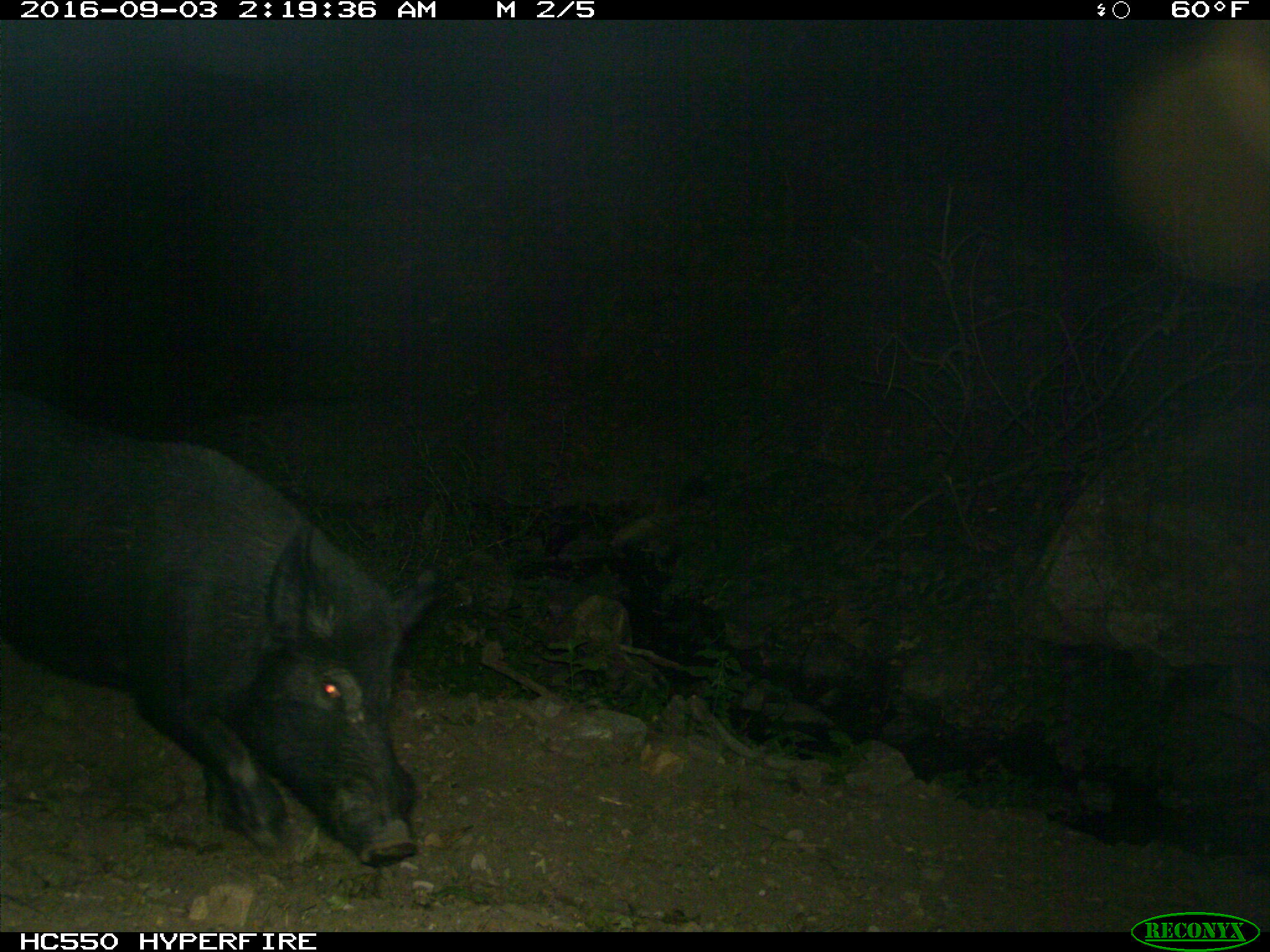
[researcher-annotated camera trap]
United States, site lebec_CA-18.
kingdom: Animalia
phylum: Chordata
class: Mammalia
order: Artiodactyla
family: Suidae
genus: Sus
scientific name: Sus scrofa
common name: wild boar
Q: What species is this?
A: Sus scrofa (wild boar).